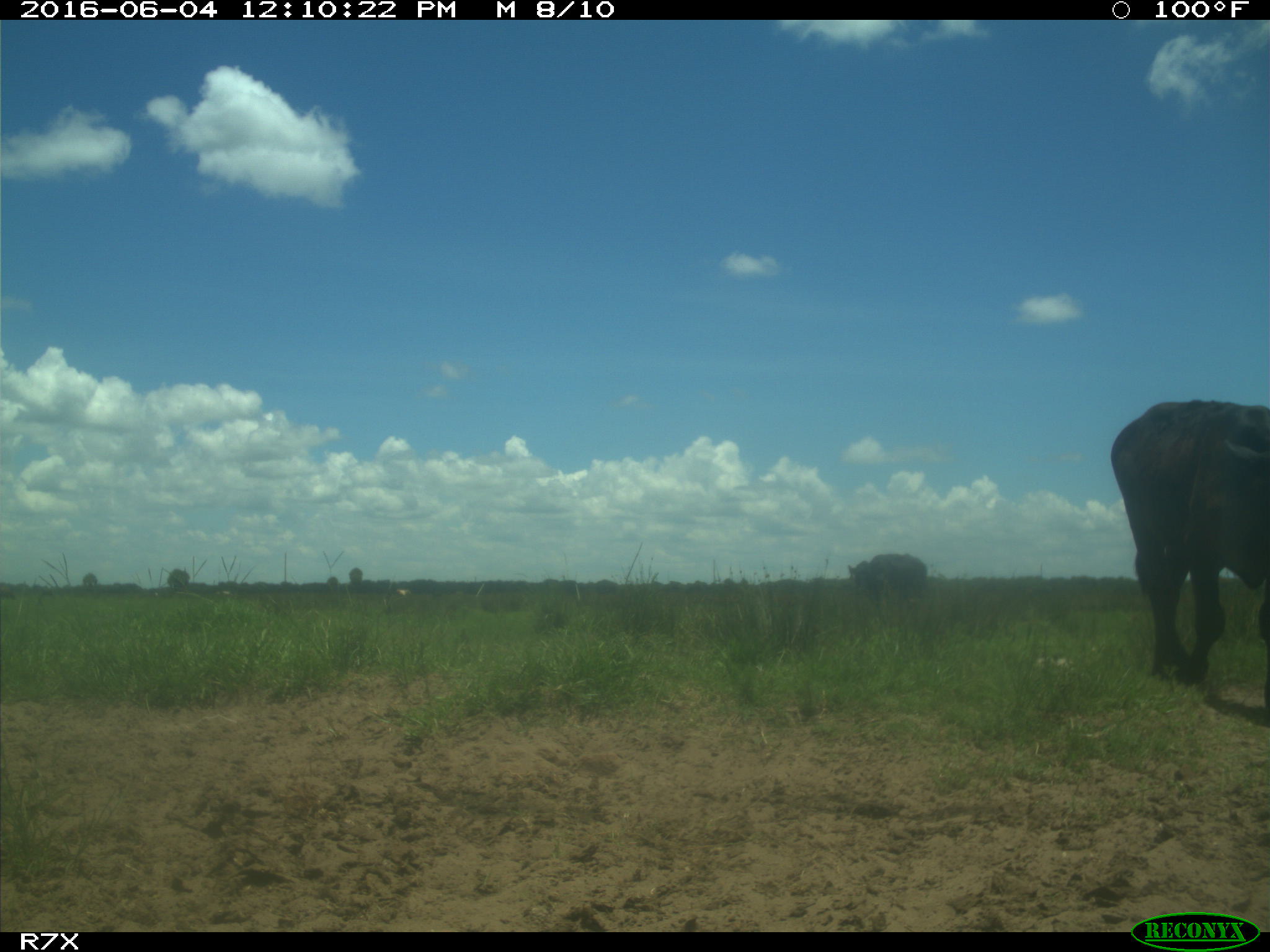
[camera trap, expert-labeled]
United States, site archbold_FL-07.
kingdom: Animalia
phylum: Chordata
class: Mammalia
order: Artiodactyla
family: Bovidae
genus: Bos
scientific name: Bos taurus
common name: domestic cow